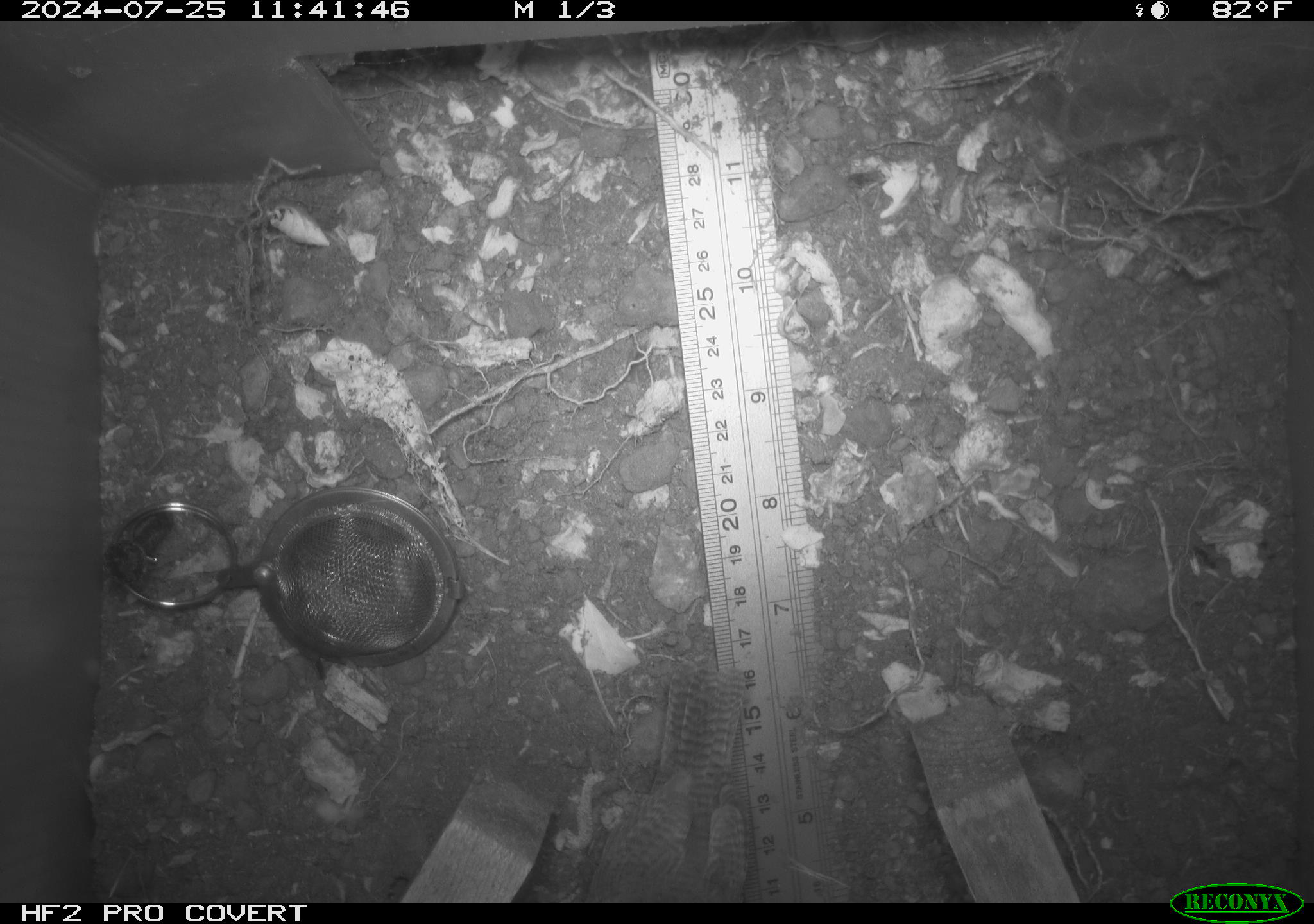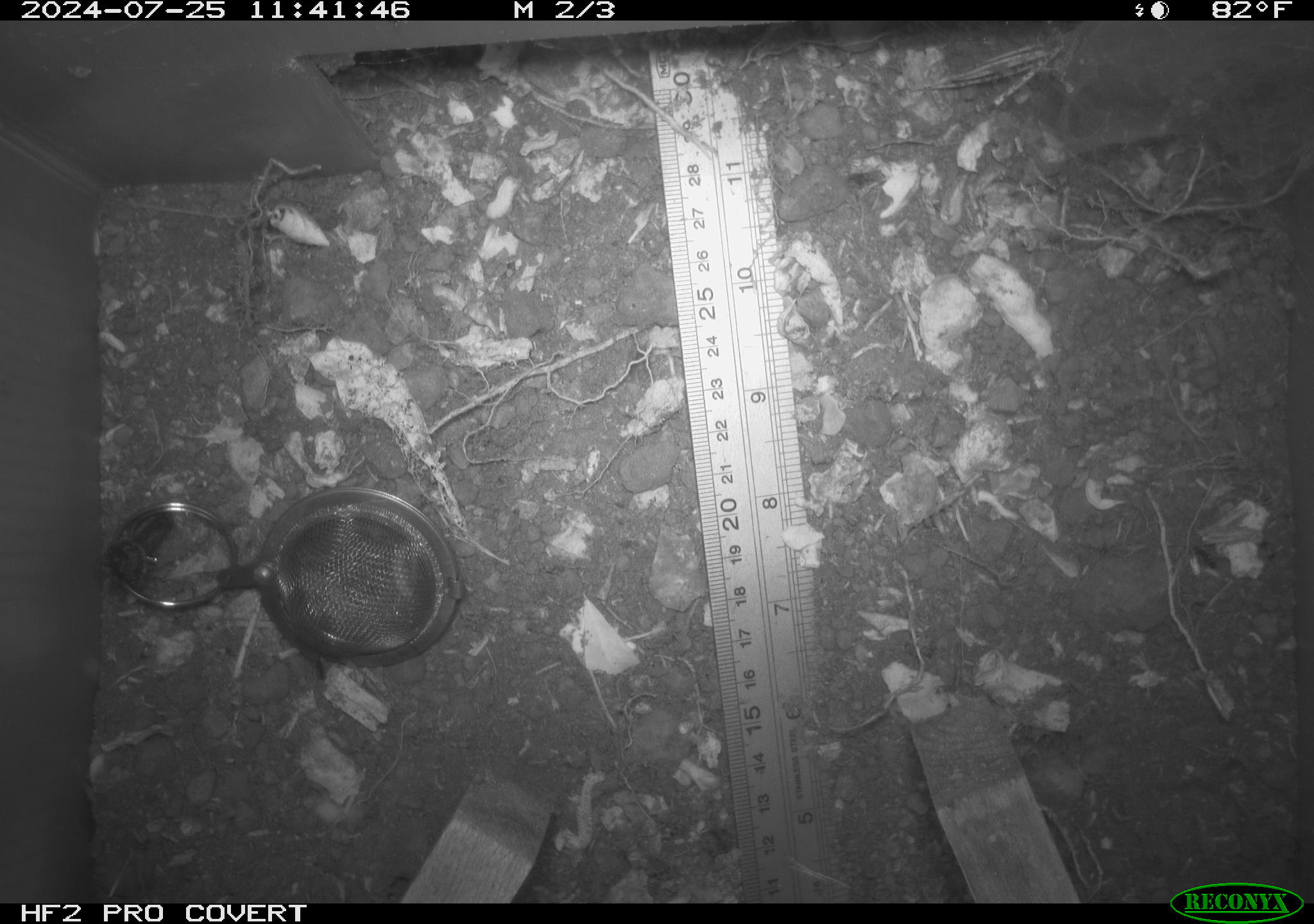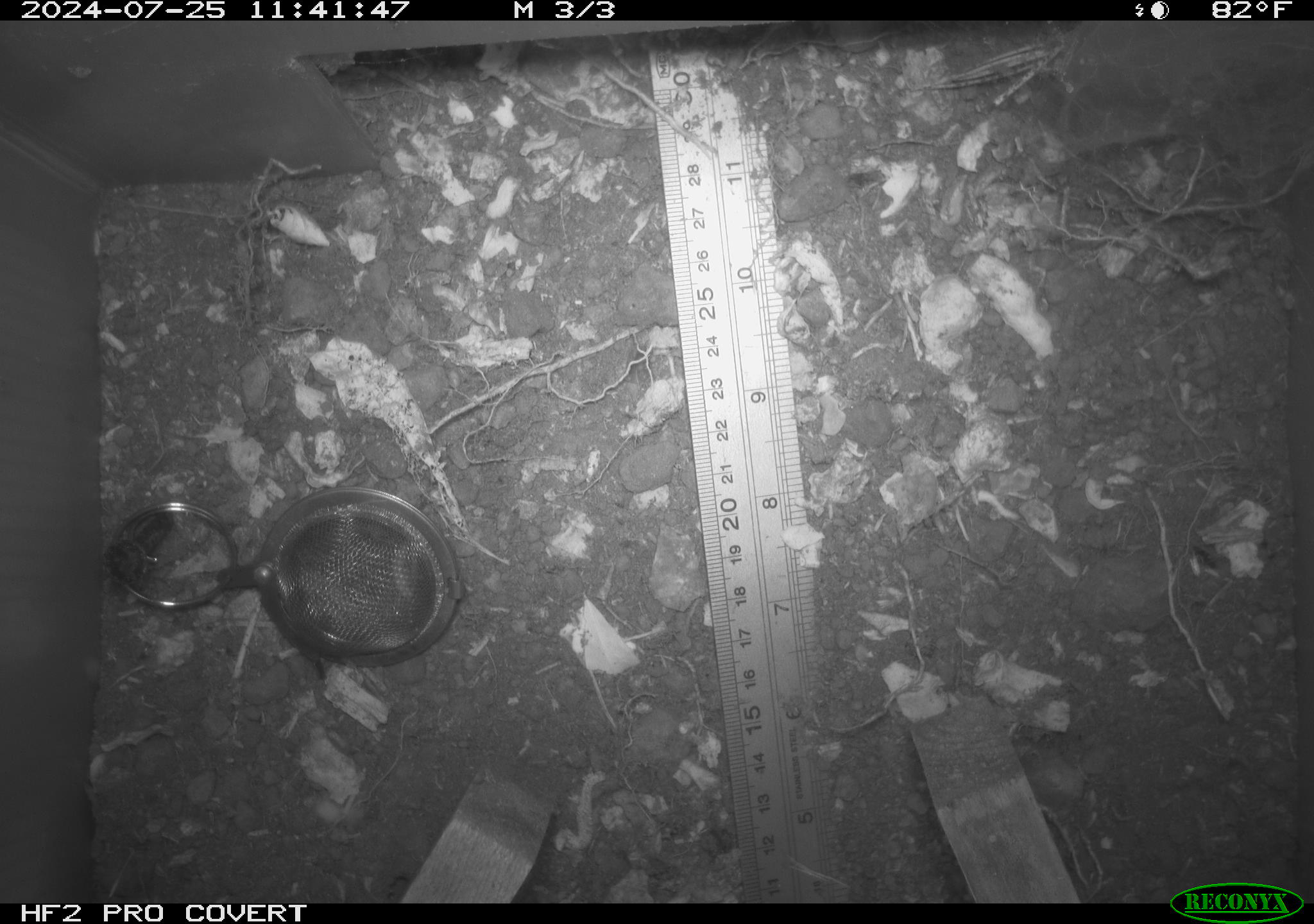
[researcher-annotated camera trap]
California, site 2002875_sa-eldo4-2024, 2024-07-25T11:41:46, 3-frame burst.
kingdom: Animalia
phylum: Chordata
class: Aves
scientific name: Aves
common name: bird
Bird (Aves).